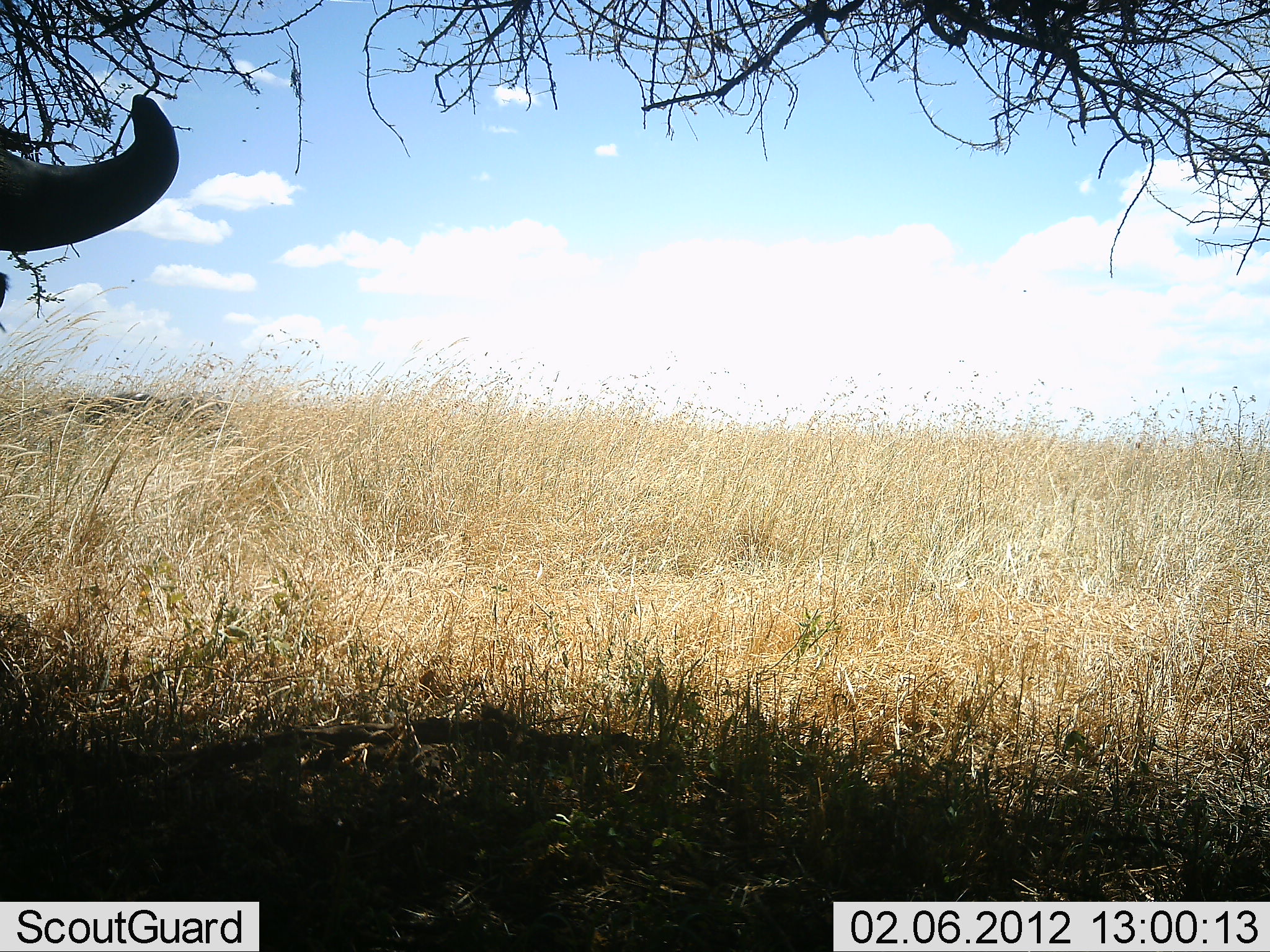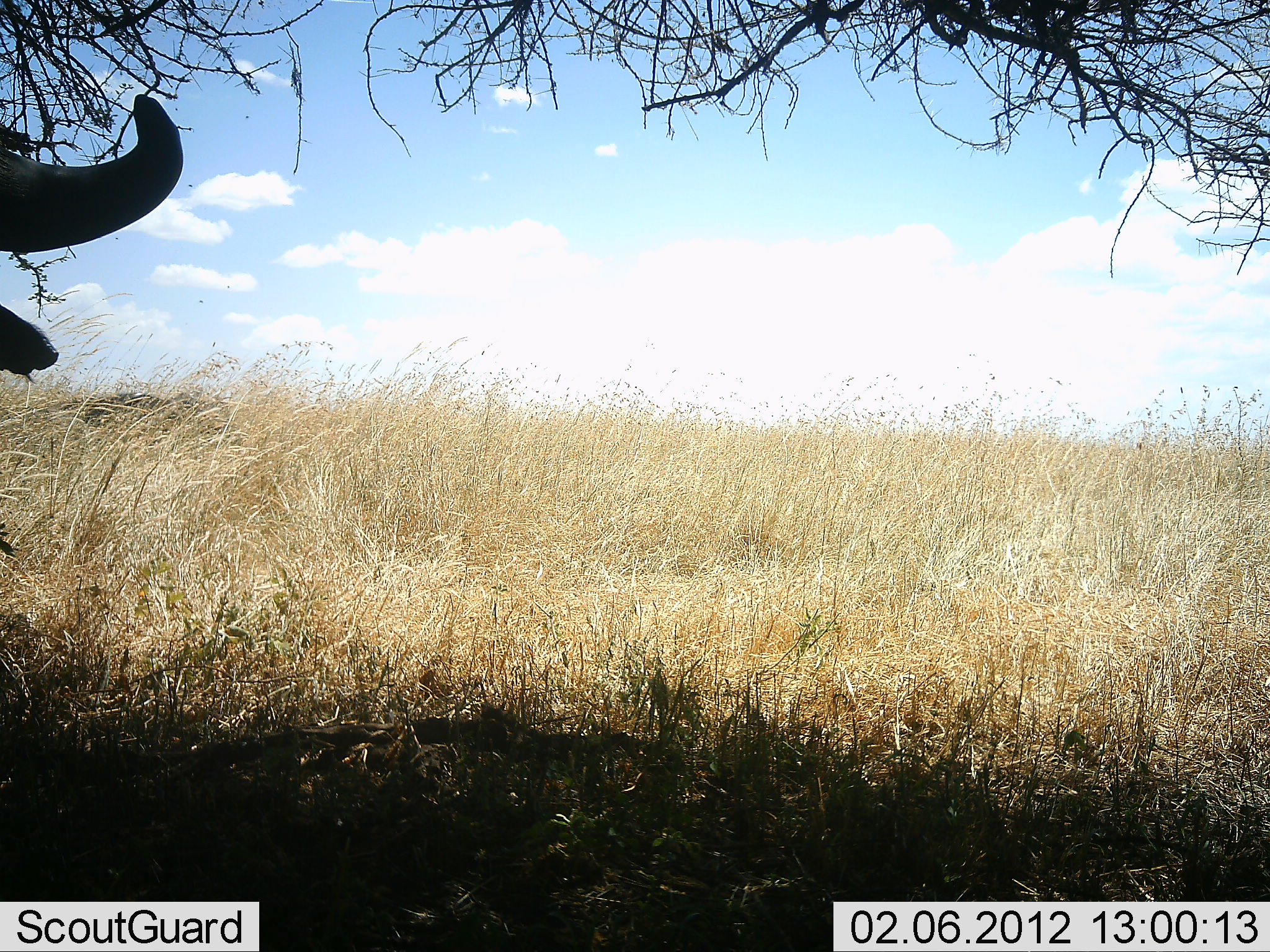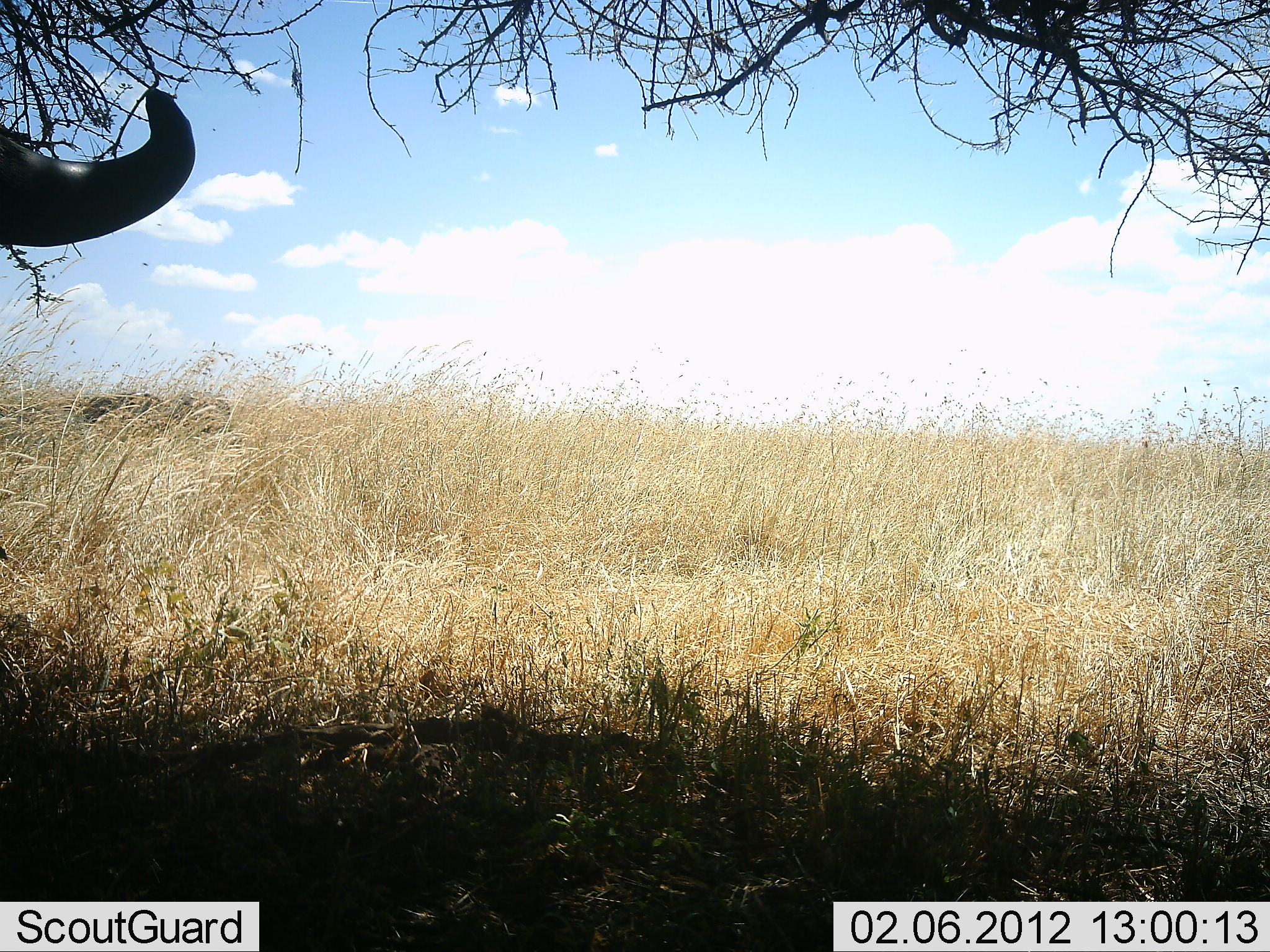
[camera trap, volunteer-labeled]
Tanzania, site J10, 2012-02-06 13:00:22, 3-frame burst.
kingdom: Animalia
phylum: Chordata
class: Mammalia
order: Artiodactyla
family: Bovidae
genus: Syncerus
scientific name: Syncerus caffer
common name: cape buffalo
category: buffalo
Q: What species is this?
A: Buffalo (cape buffalo) (Syncerus caffer).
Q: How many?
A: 1.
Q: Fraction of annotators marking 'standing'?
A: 76%.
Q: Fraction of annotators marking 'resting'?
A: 33%.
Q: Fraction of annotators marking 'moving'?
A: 0%.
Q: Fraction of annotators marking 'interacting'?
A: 0%.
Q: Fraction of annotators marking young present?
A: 0%.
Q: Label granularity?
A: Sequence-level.